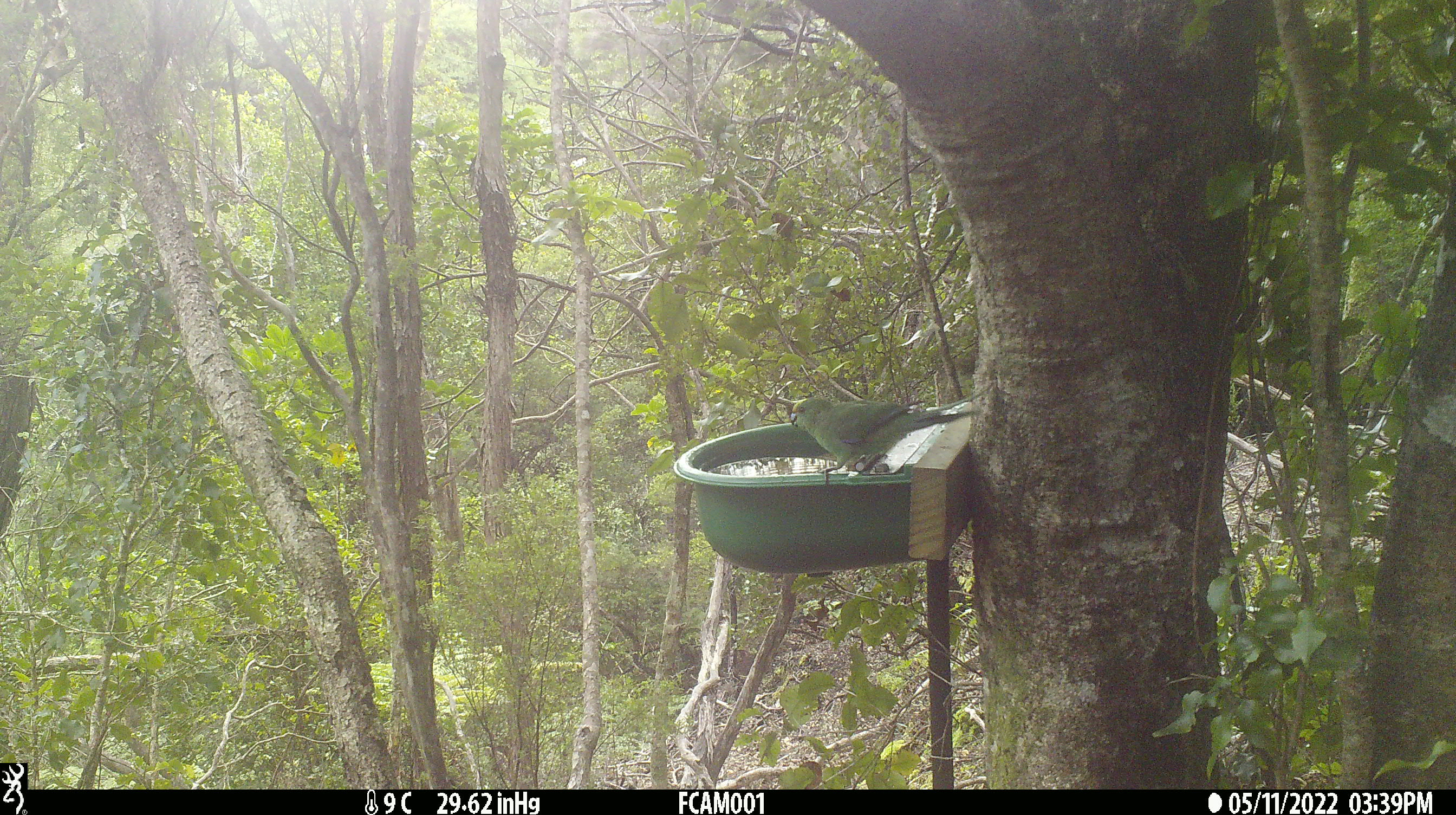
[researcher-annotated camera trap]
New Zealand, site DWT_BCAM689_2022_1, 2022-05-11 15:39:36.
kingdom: Animalia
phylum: Chordata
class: Aves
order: Psittaciformes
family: Psittaculidae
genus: Cyanoramphus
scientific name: Cyanoramphus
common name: parakeet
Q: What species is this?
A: Parakeet (Cyanoramphus).